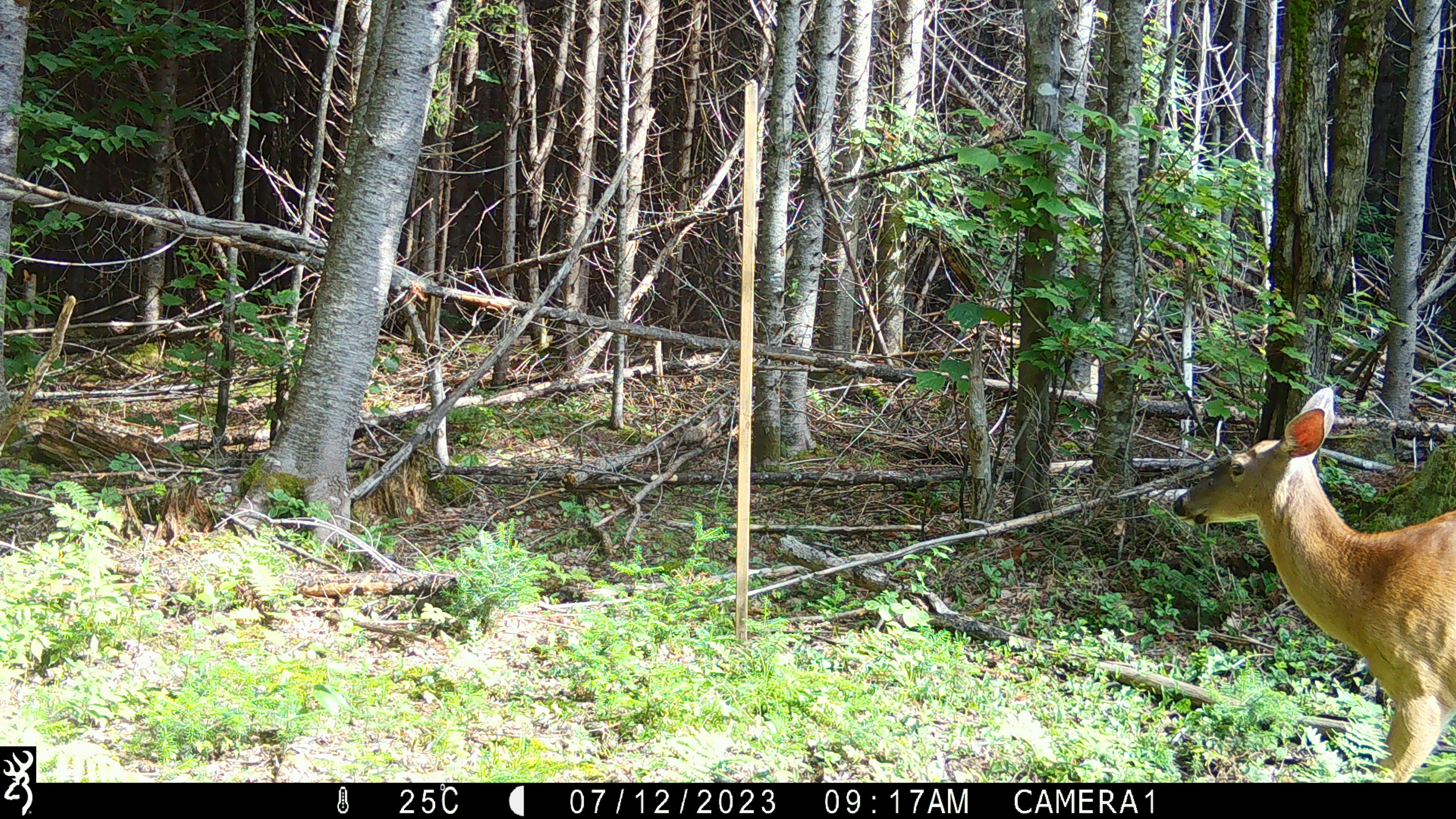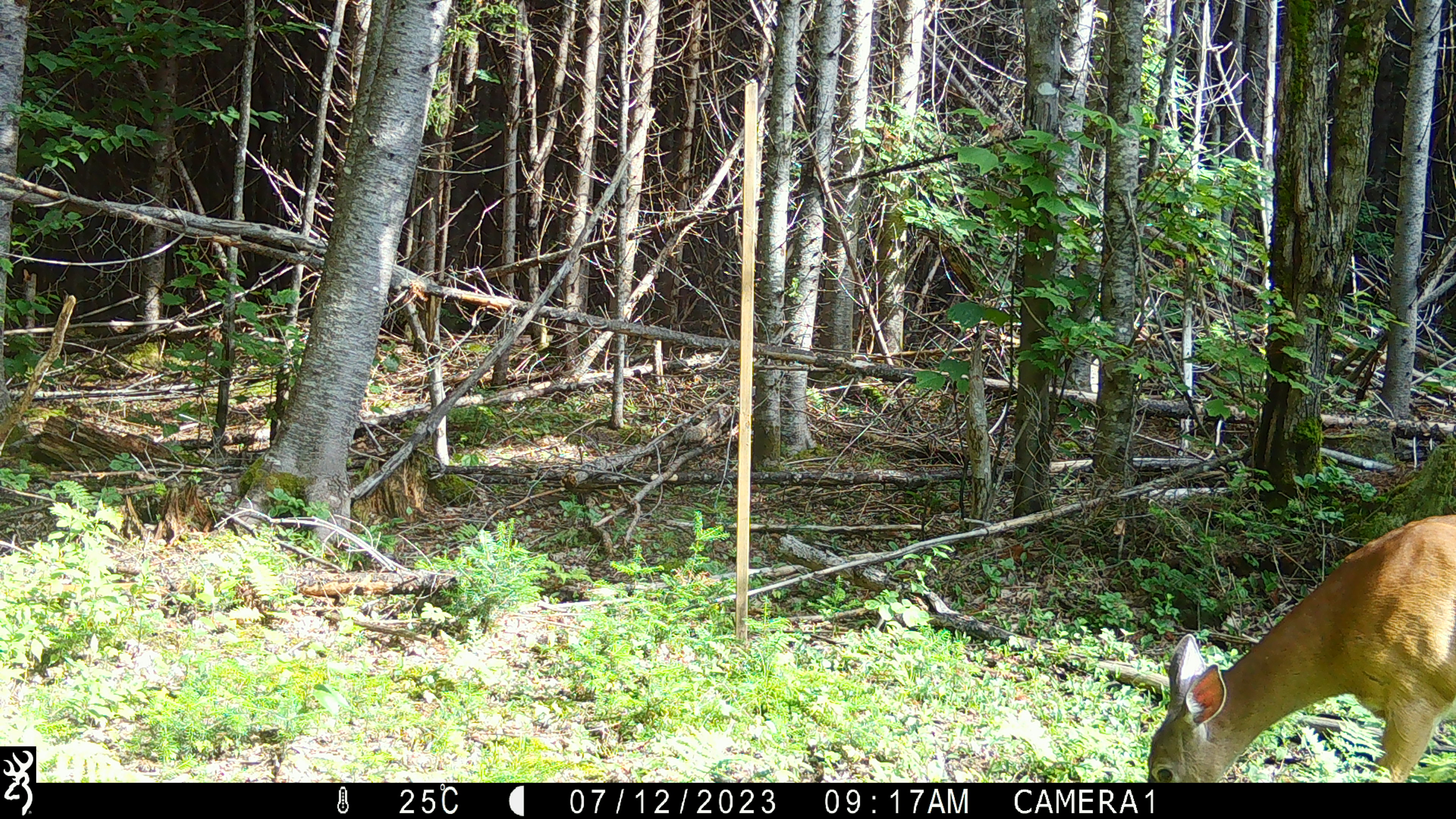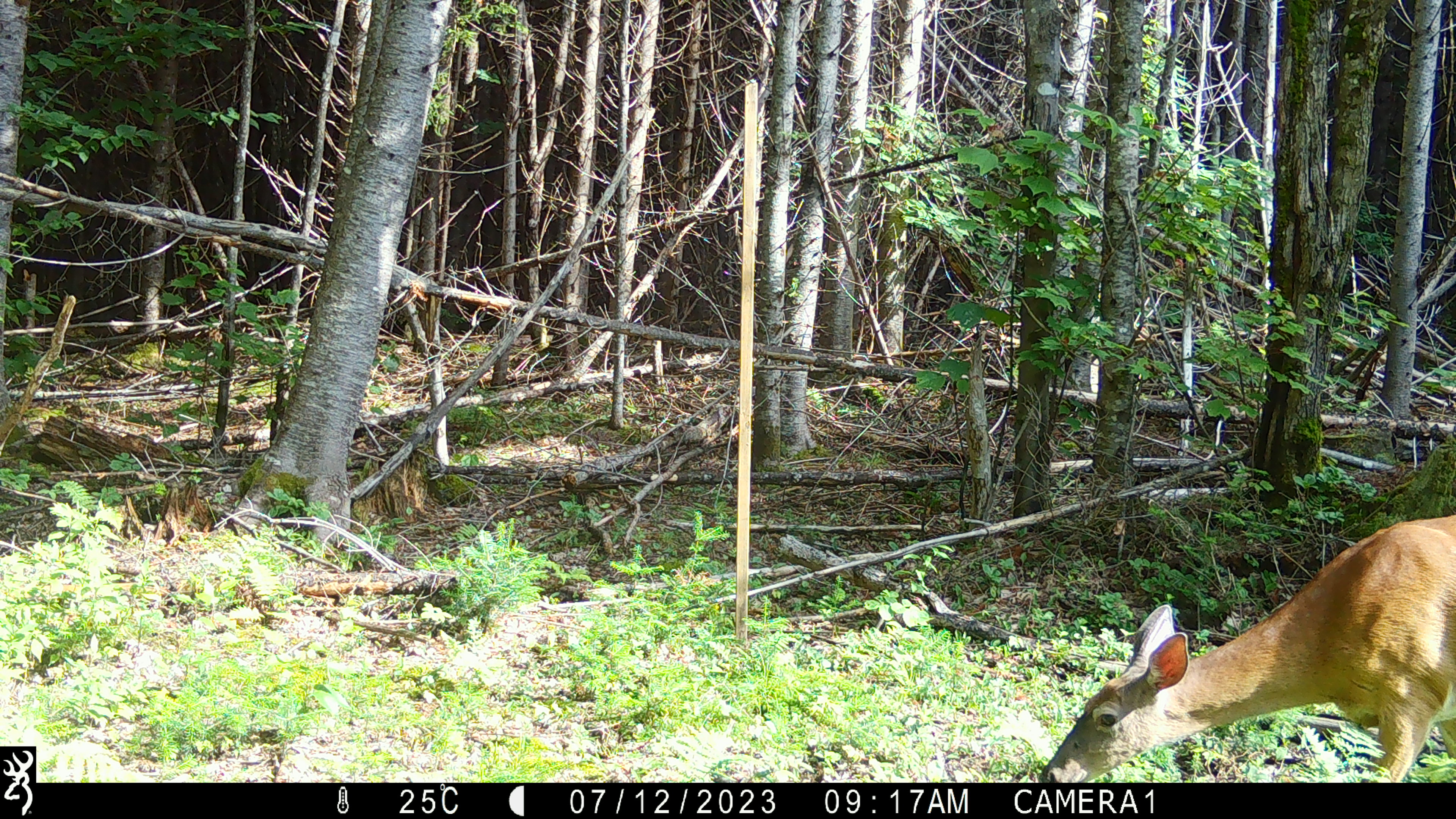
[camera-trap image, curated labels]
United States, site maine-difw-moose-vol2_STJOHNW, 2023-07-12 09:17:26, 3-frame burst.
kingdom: Animalia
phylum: Chordata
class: Mammalia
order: Artiodactyla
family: Cervidae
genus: Odocoileus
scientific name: Odocoileus virginianus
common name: white-tailed deer